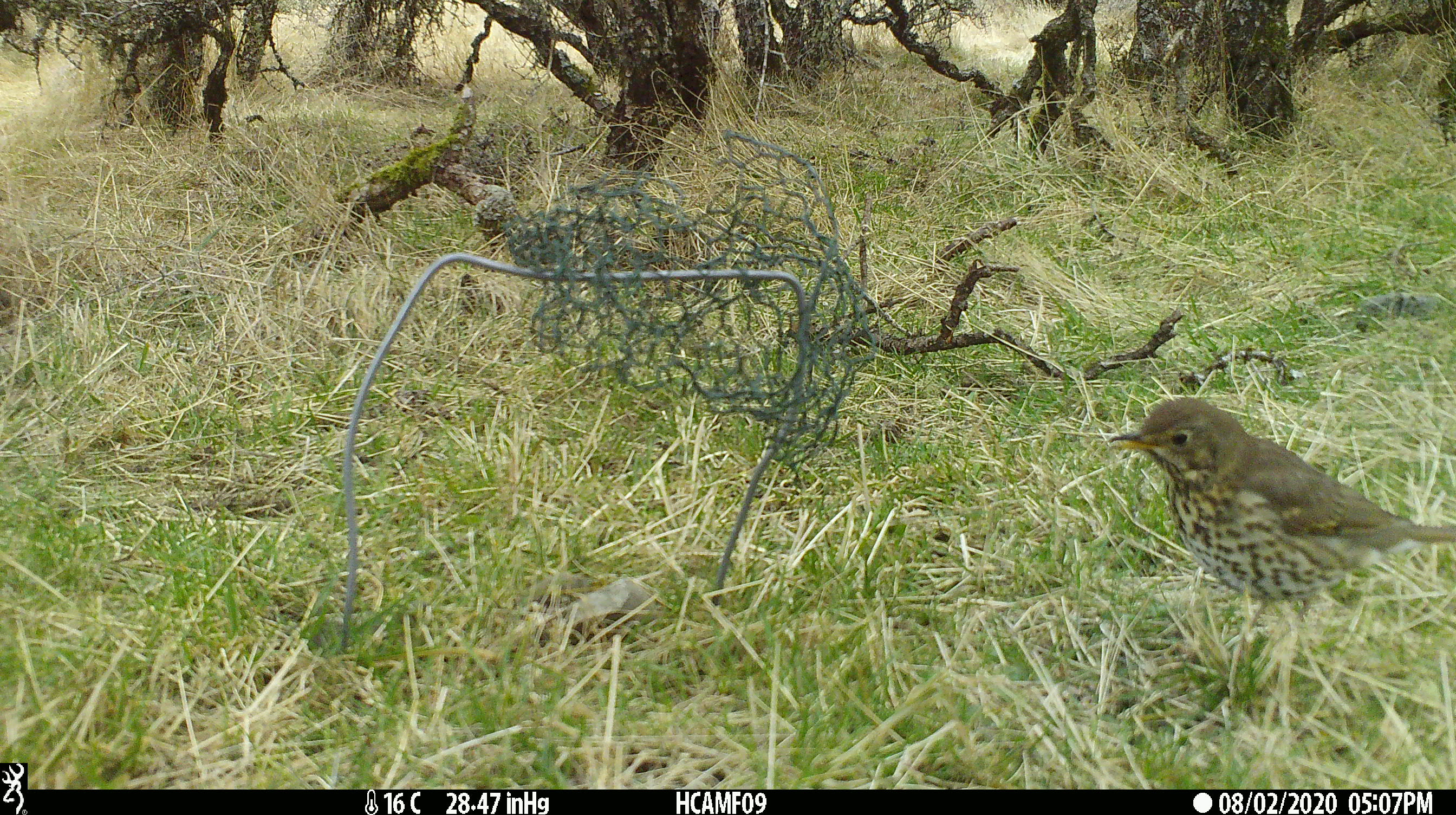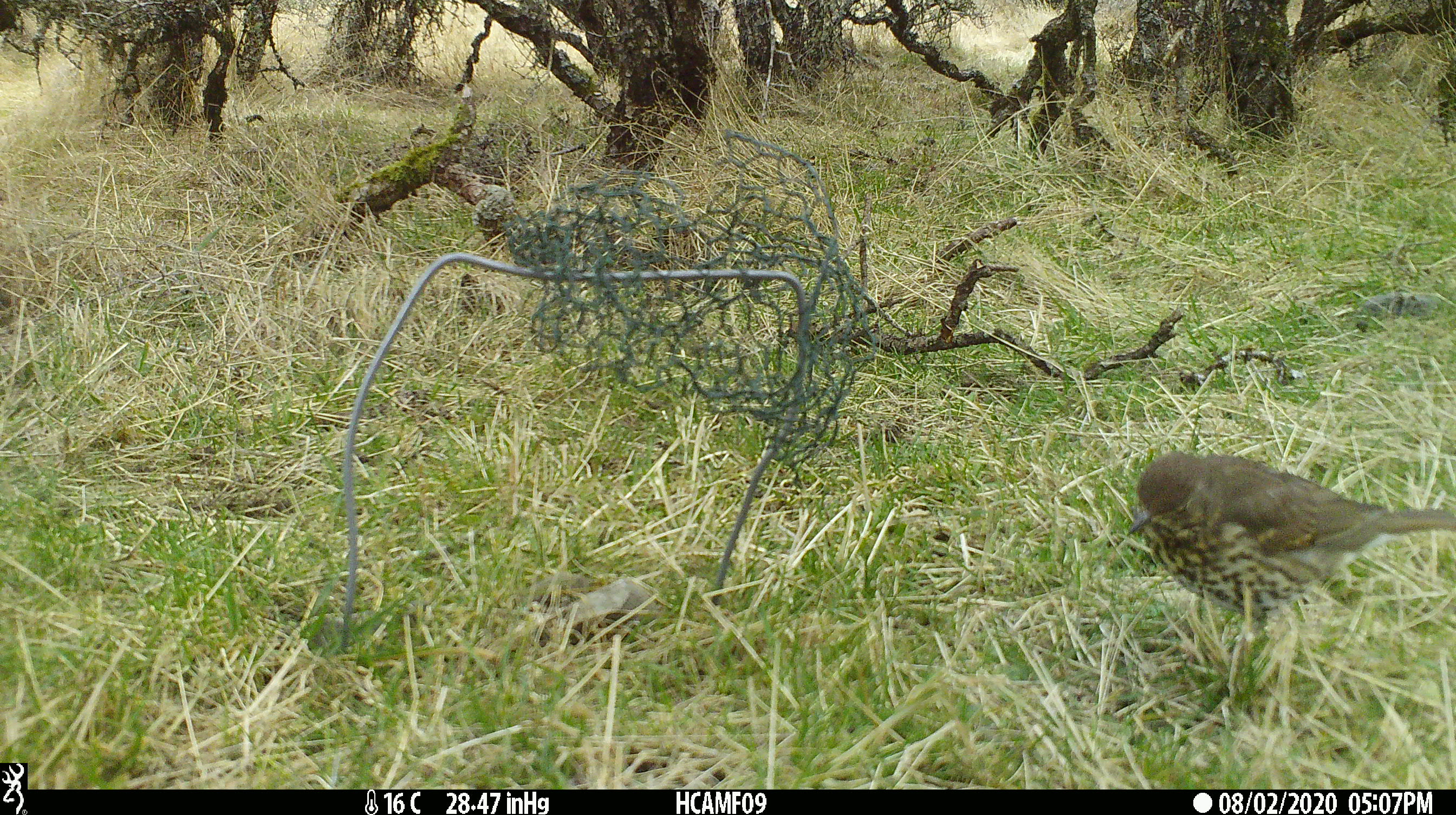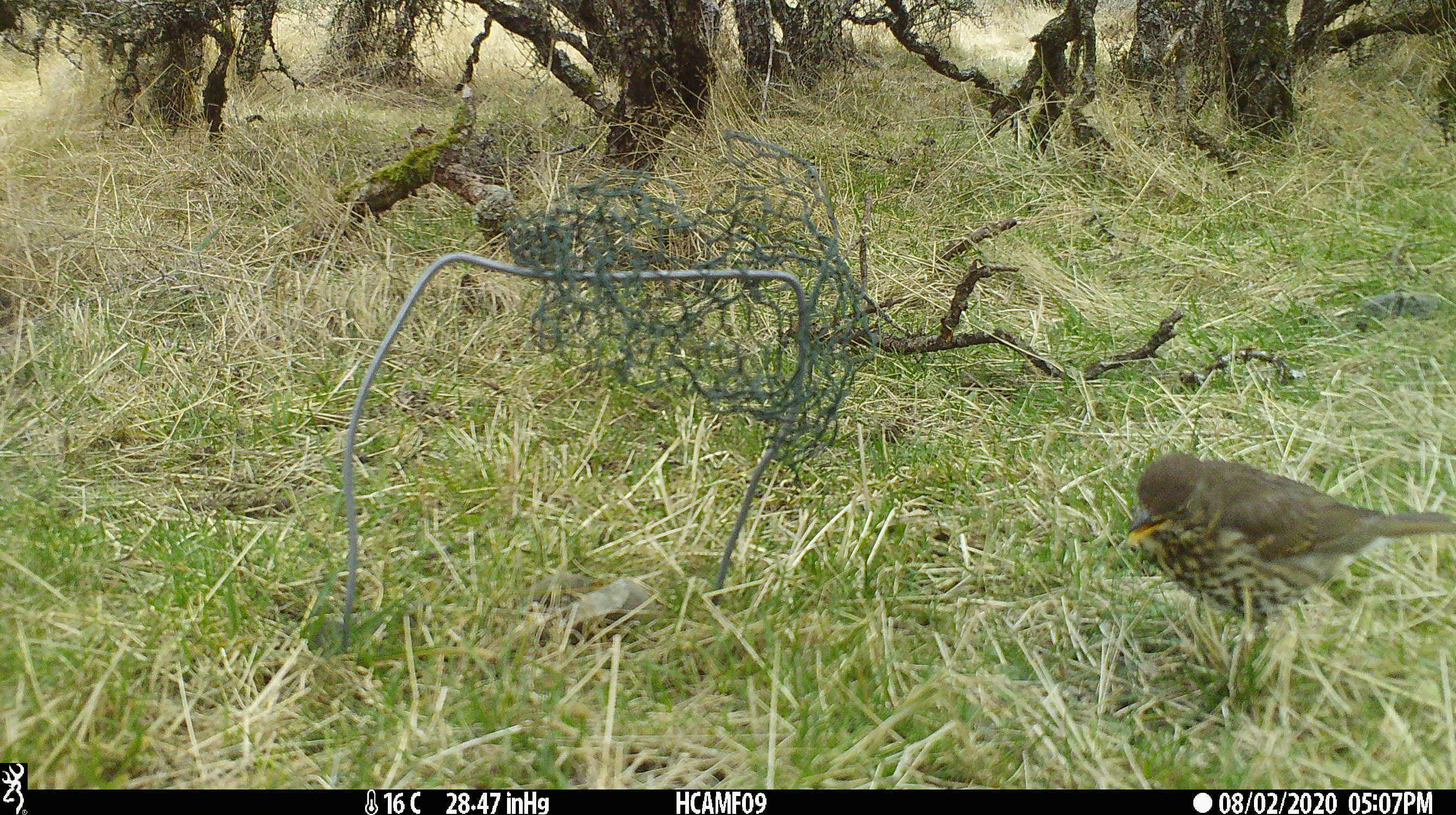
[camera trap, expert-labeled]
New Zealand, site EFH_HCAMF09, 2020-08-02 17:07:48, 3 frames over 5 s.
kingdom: Animalia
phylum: Chordata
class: Aves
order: Passeriformes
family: Turdidae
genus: Turdus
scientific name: Turdus philomelos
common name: song thrush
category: thrush